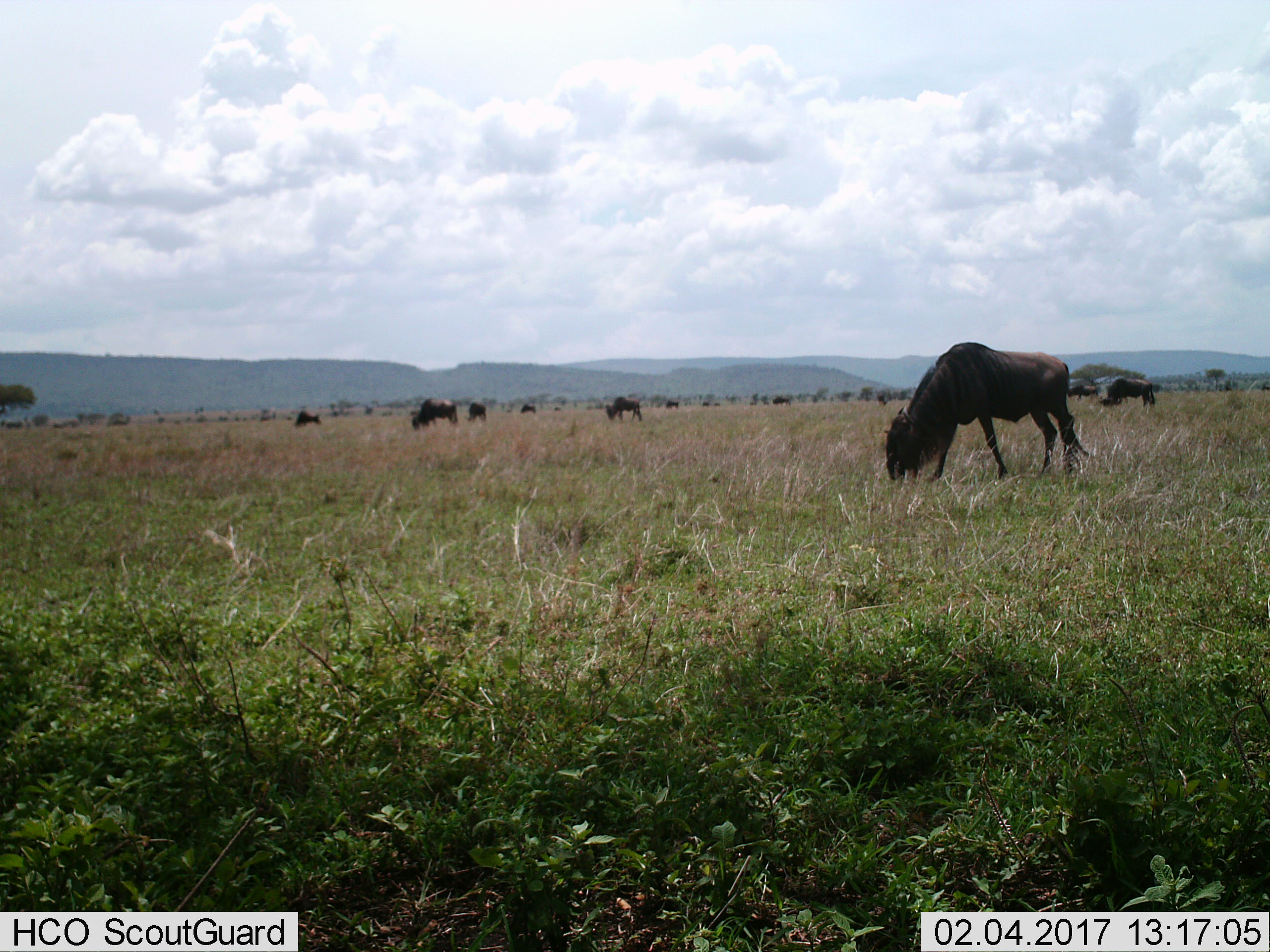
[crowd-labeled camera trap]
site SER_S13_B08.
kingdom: Animalia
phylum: Chordata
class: Mammalia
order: Artiodactyla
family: Bovidae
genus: Connochaetes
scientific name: Connochaetes taurinus taurinus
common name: blue wildebeest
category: wildebeestblue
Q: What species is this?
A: Wildebeestblue (blue wildebeest) (Connochaetes taurinus taurinus).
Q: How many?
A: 8.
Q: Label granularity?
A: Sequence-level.